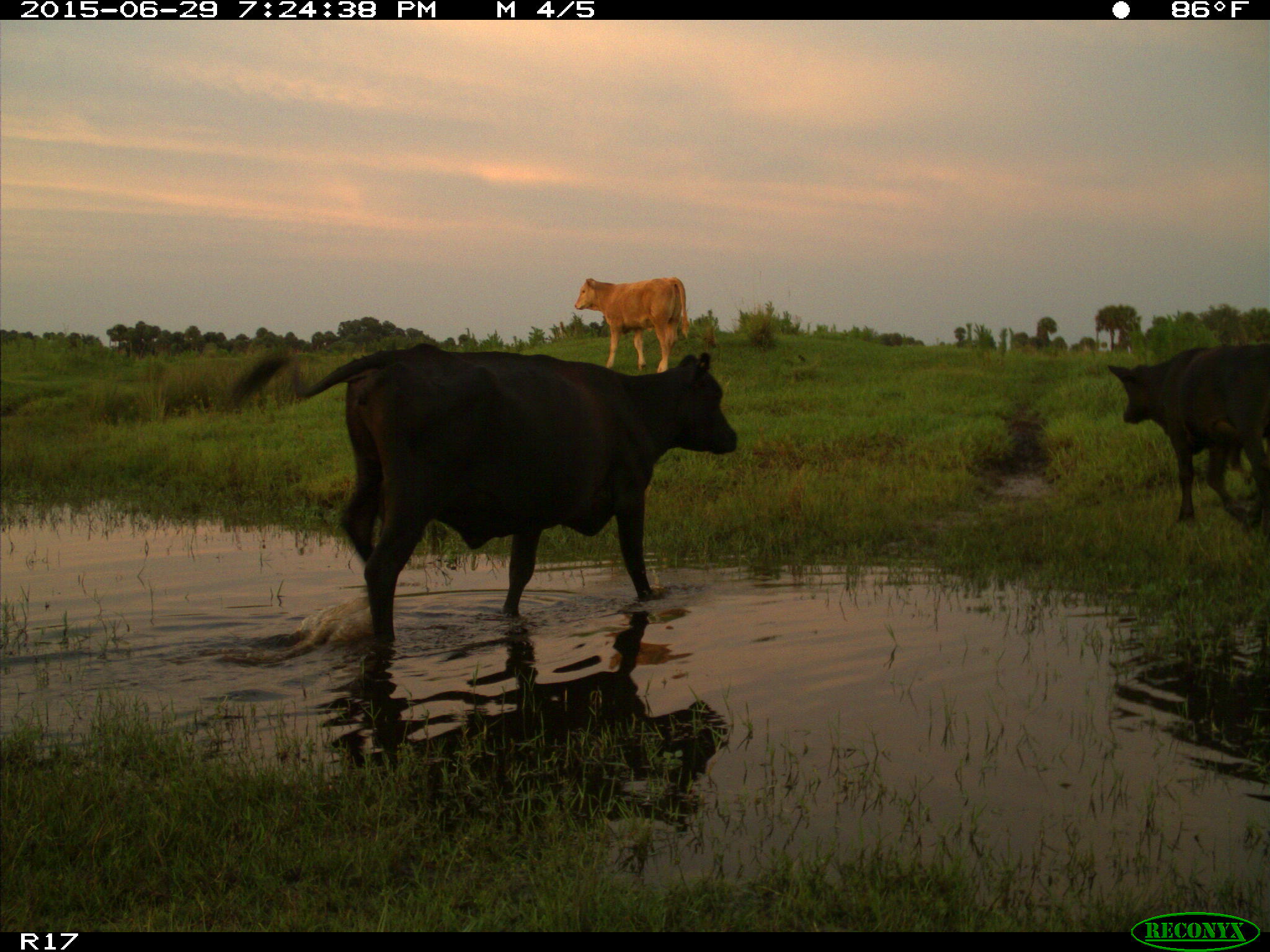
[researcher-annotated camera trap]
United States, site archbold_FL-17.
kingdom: Animalia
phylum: Chordata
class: Mammalia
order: Artiodactyla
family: Bovidae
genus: Bos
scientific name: Bos taurus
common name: domestic cow